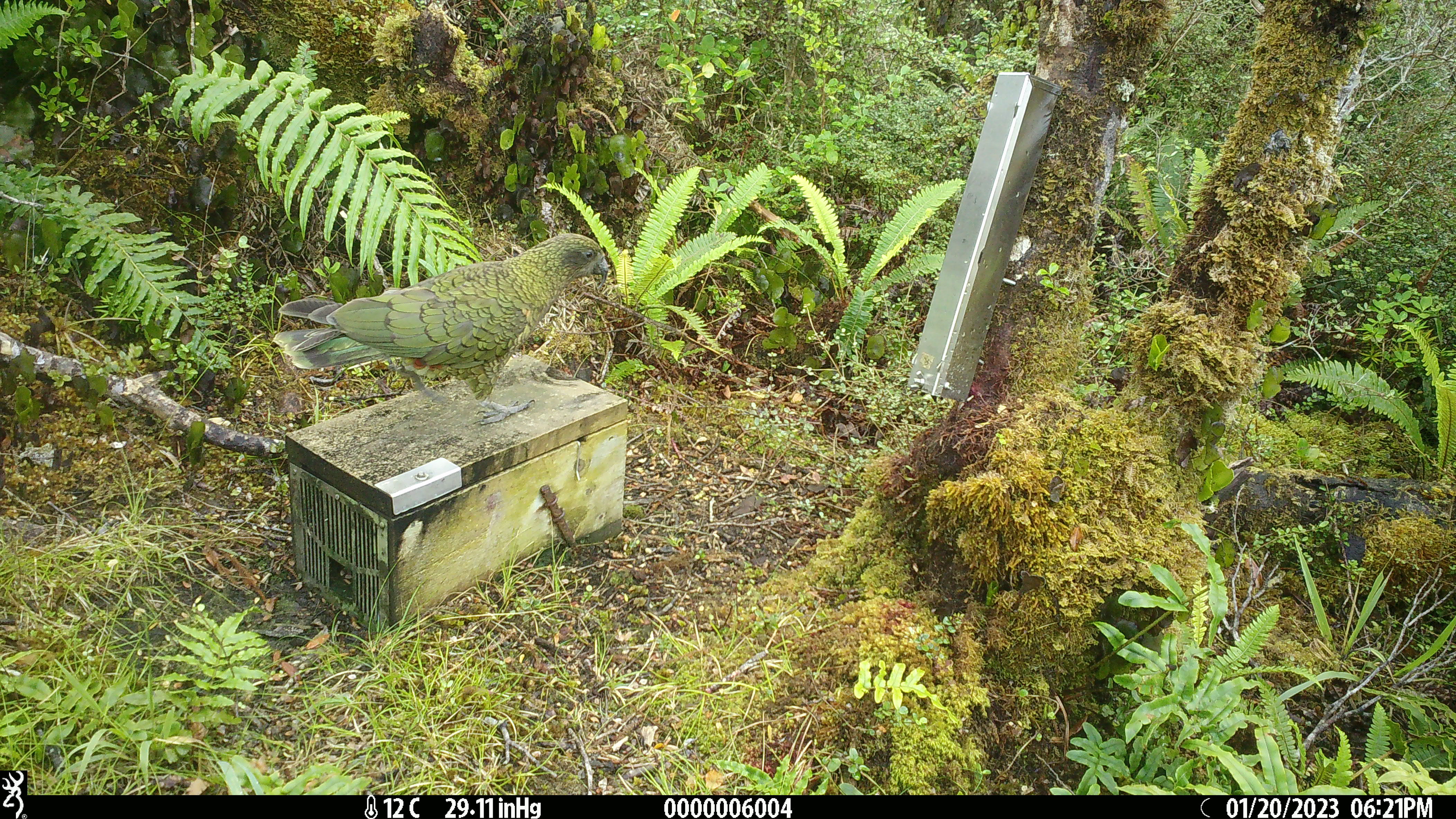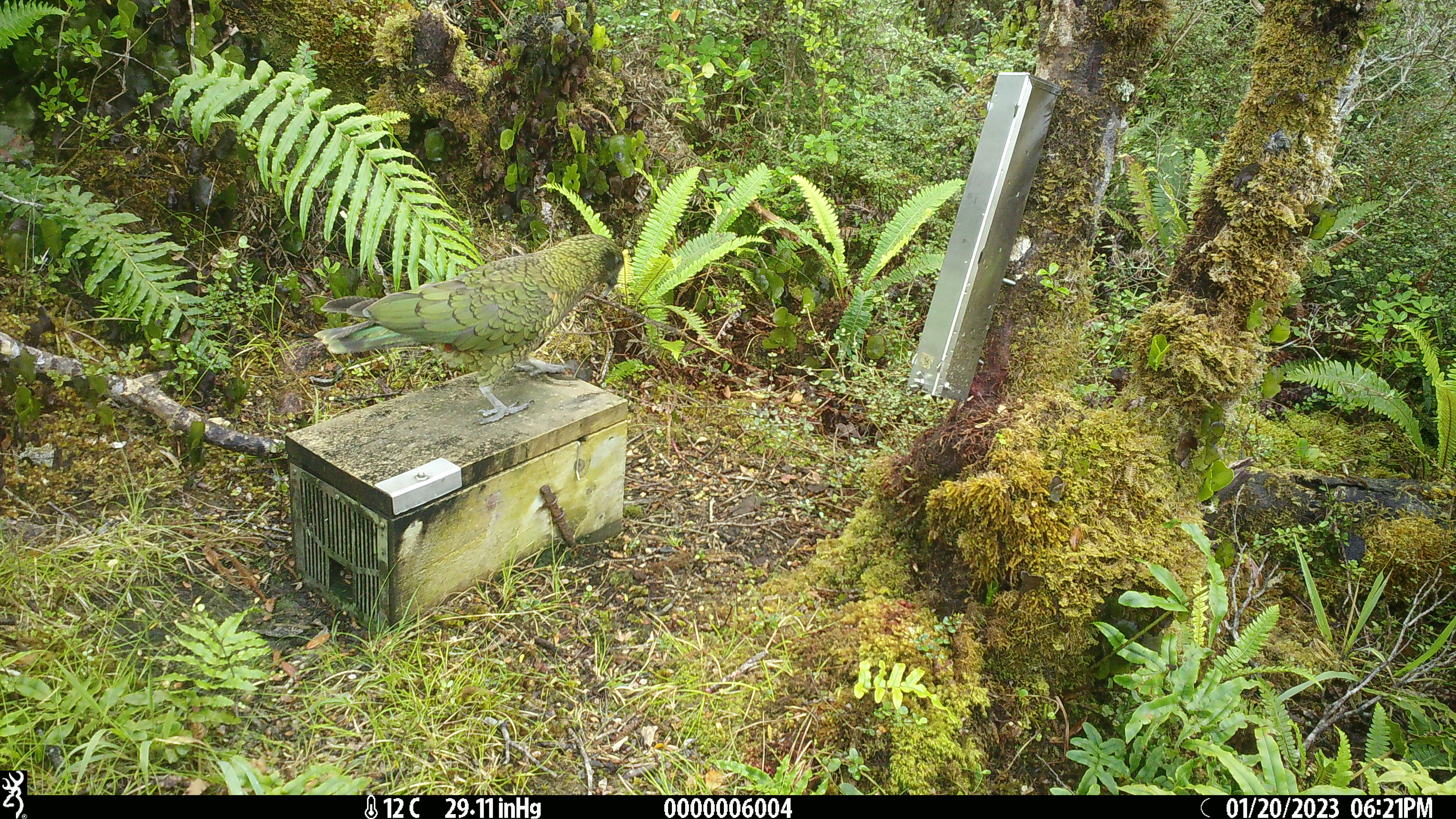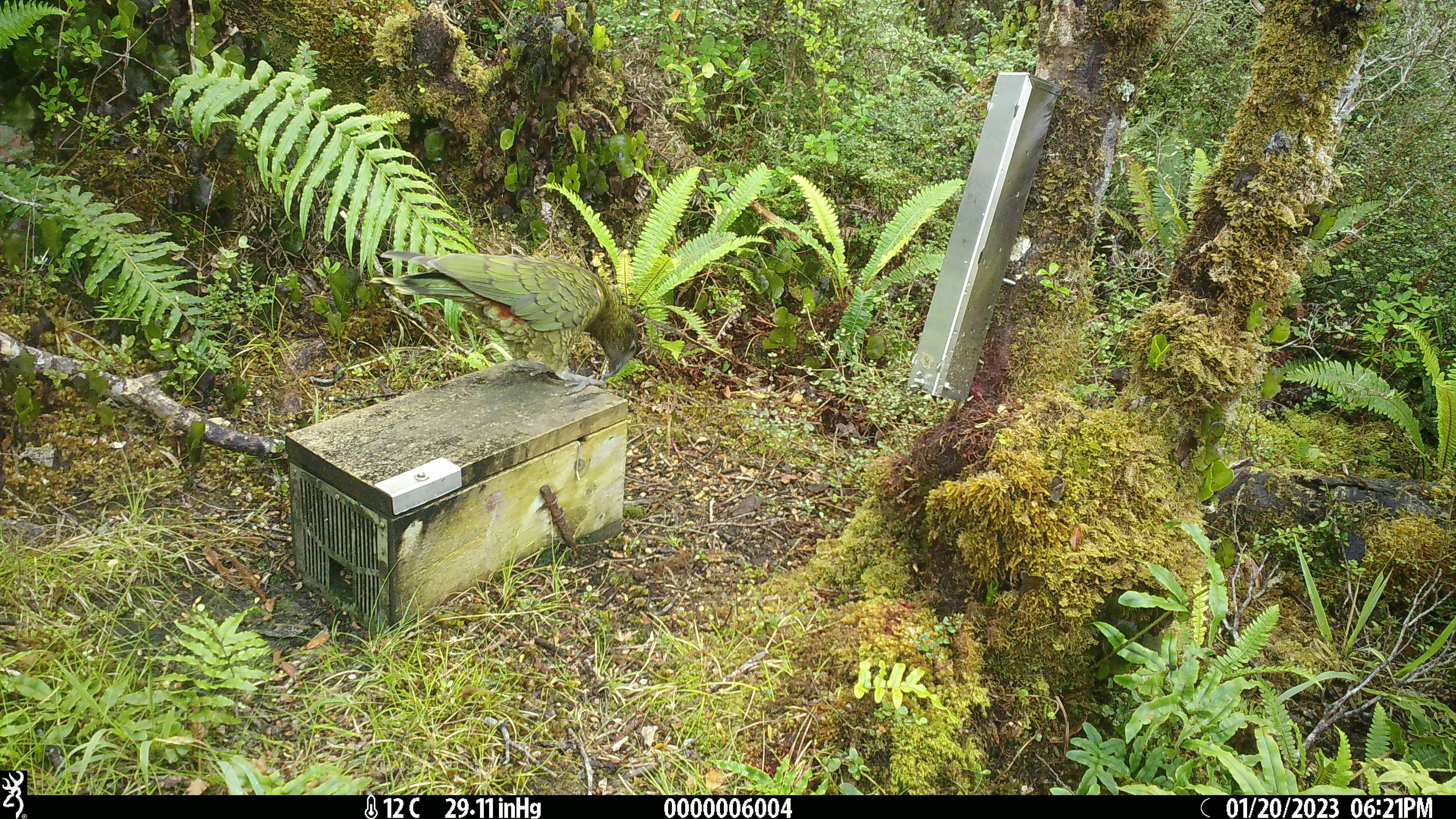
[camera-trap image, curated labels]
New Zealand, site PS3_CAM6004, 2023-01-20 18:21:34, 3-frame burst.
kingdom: Animalia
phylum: Chordata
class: Aves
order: Psittaciformes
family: Strigopidae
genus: Nestor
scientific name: Nestor notabilis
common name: kea